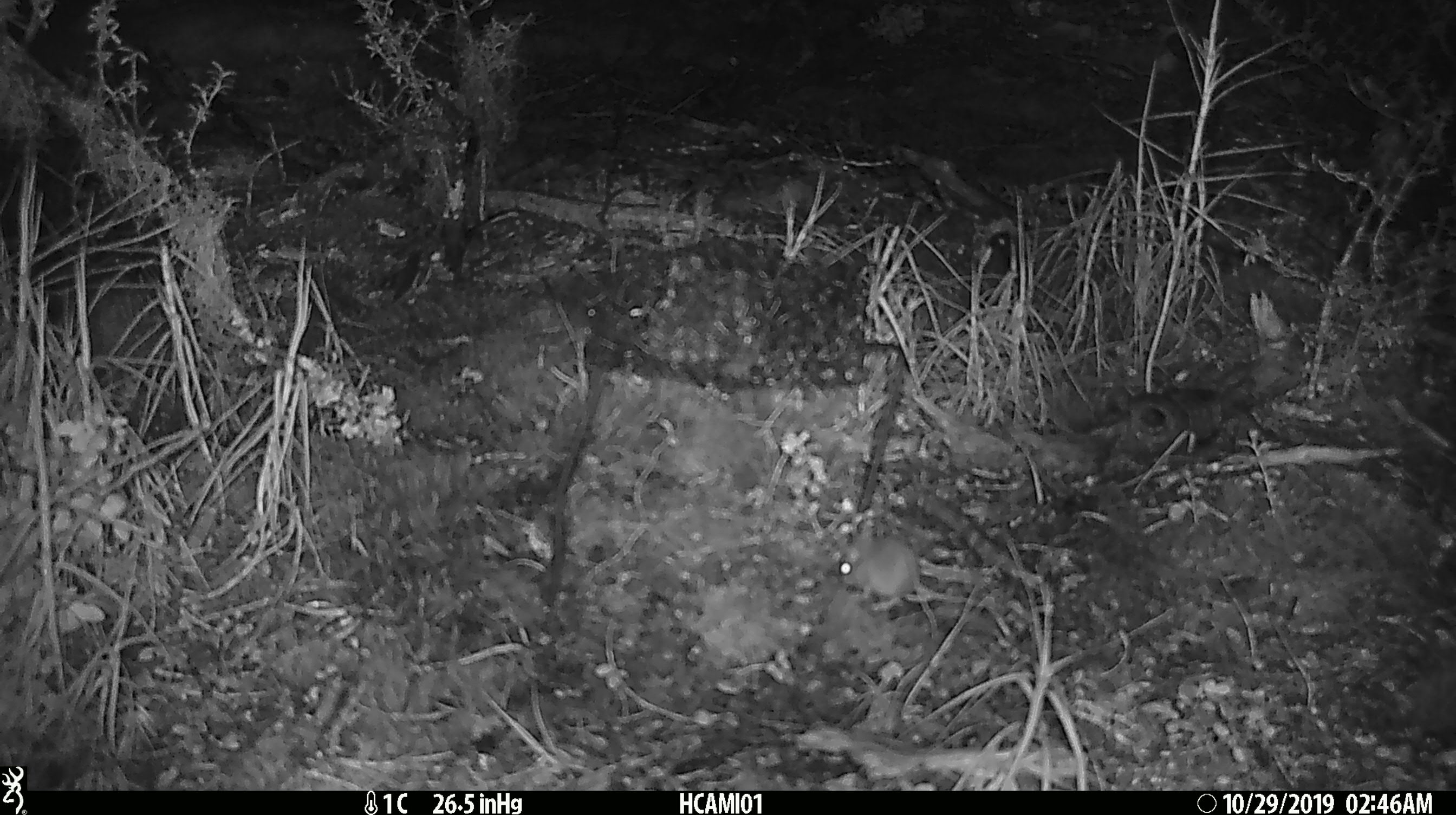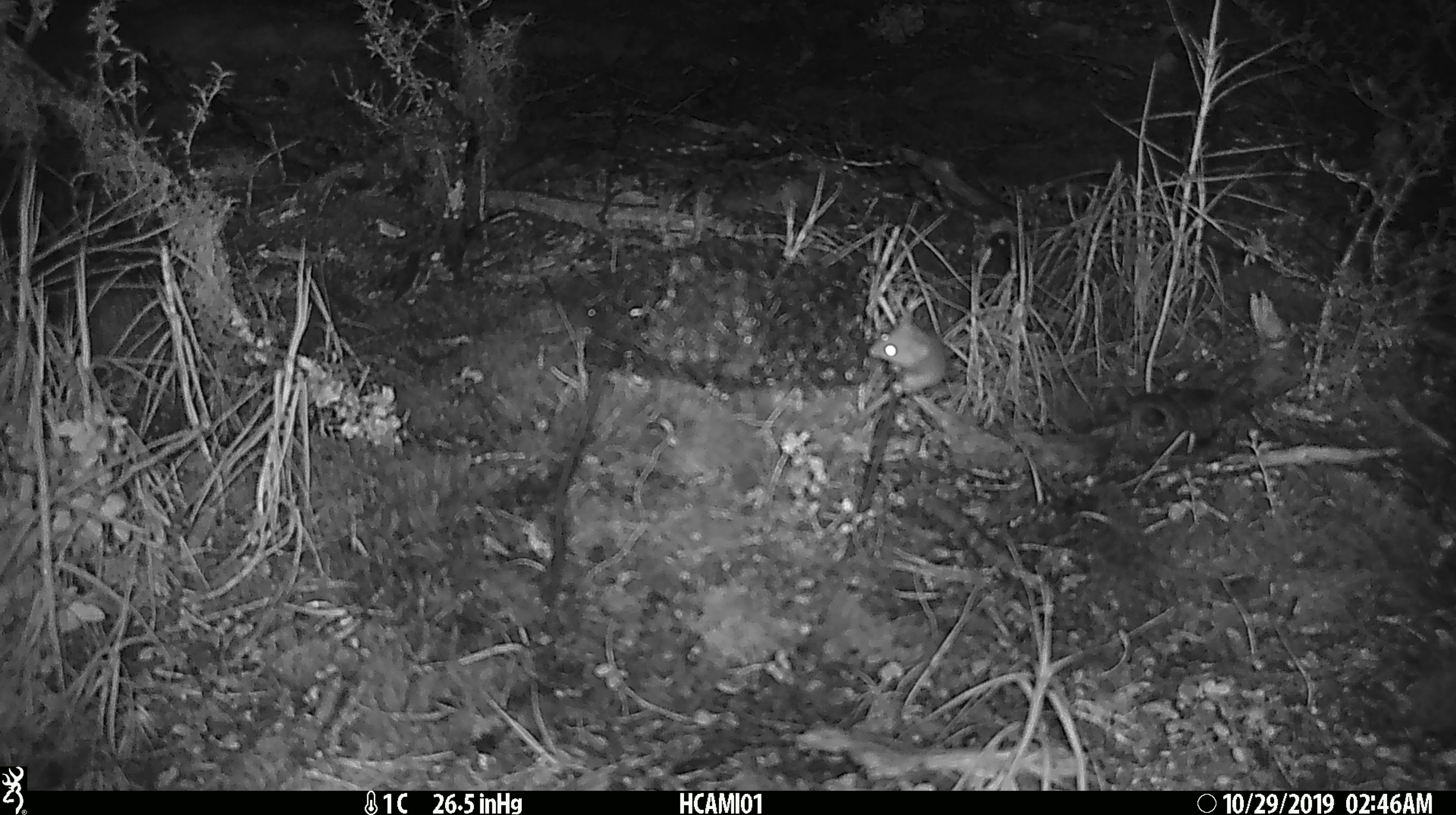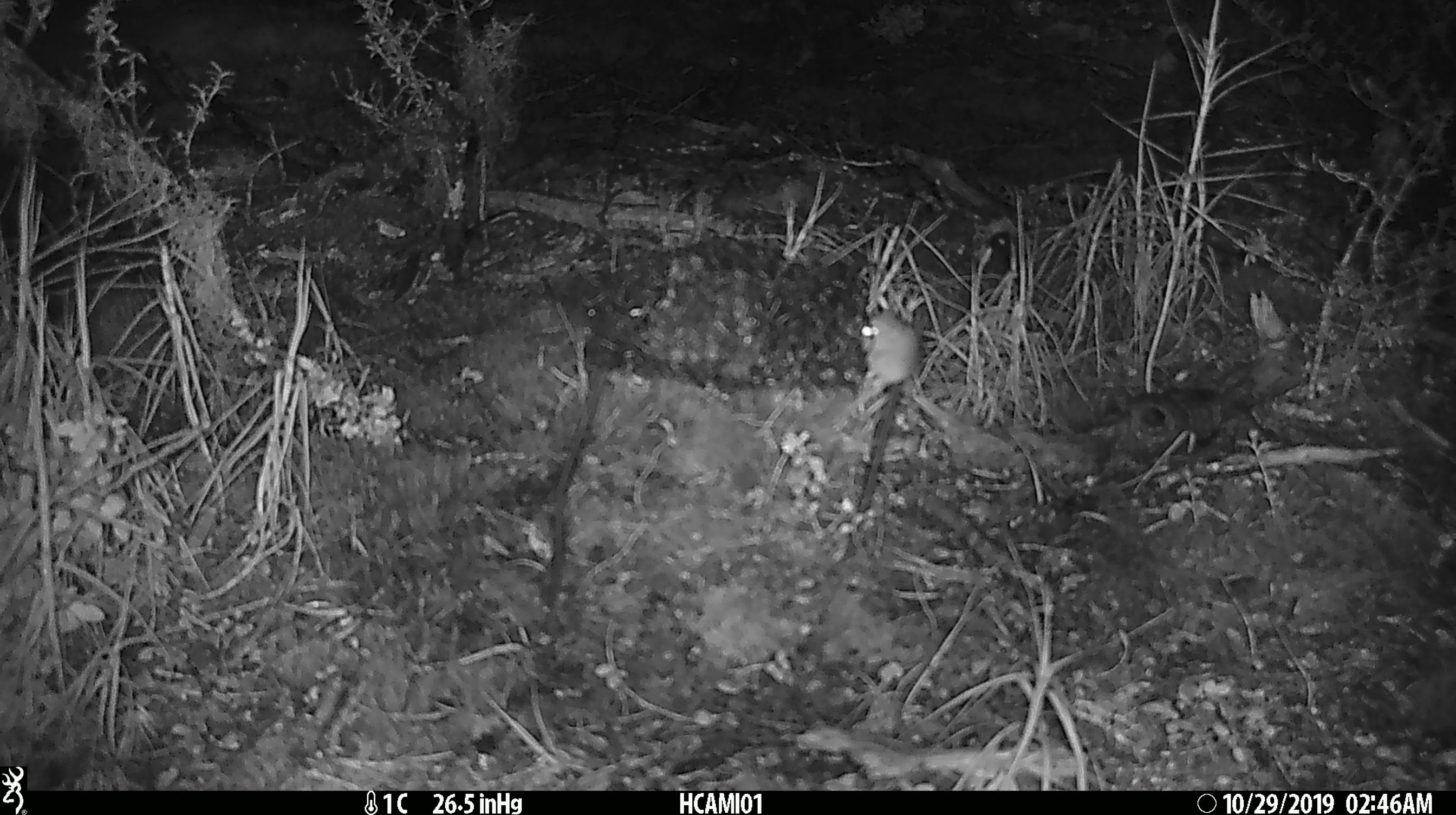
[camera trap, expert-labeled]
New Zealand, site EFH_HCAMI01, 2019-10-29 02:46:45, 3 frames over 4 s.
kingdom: Animalia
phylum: Chordata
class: Mammalia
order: Rodentia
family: Muridae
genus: Mus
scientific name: Mus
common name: mouse